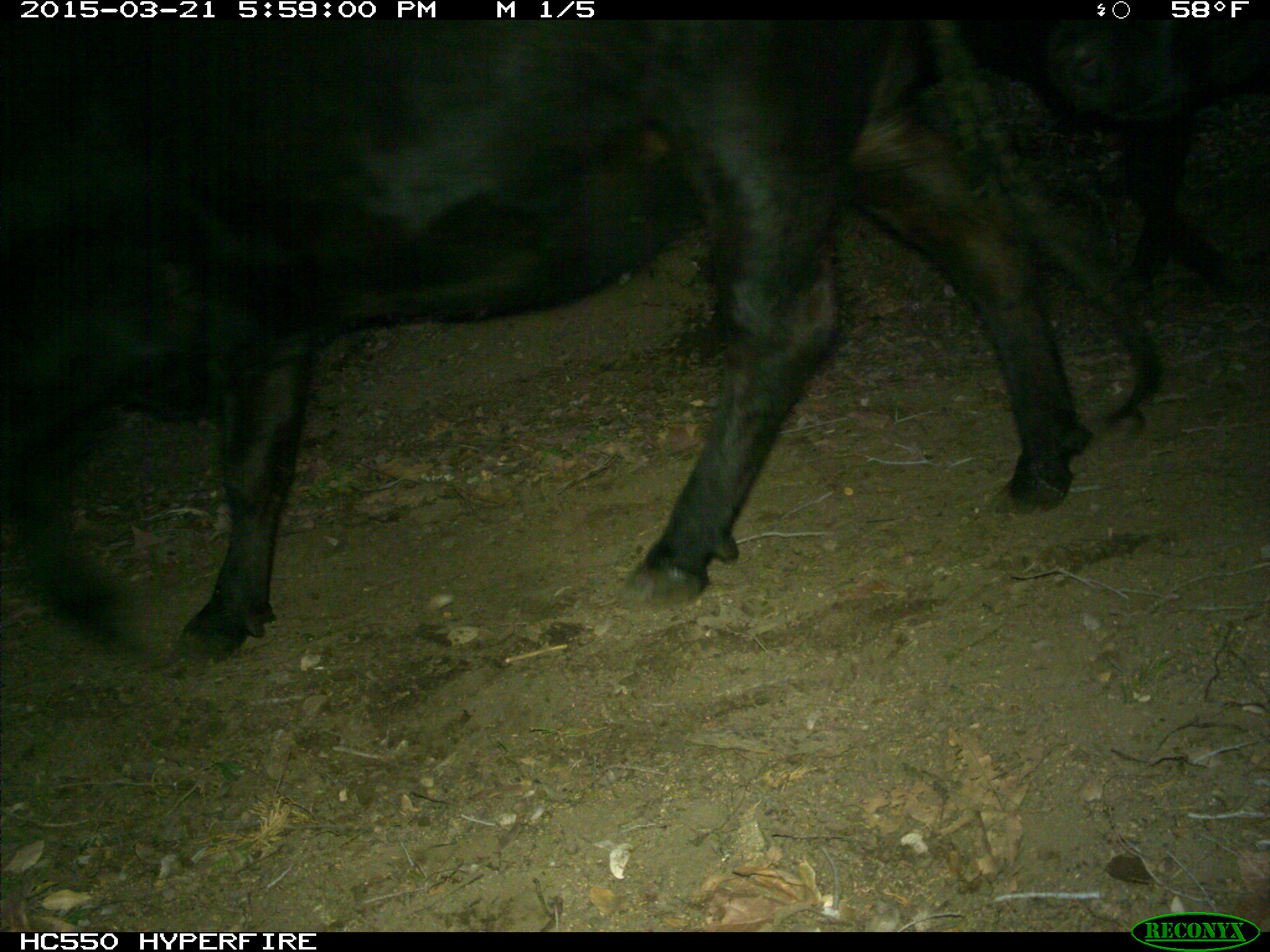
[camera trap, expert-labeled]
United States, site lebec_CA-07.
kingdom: Animalia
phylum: Chordata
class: Mammalia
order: Artiodactyla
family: Bovidae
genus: Bos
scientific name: Bos taurus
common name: domestic cow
Bos taurus (domestic cow).